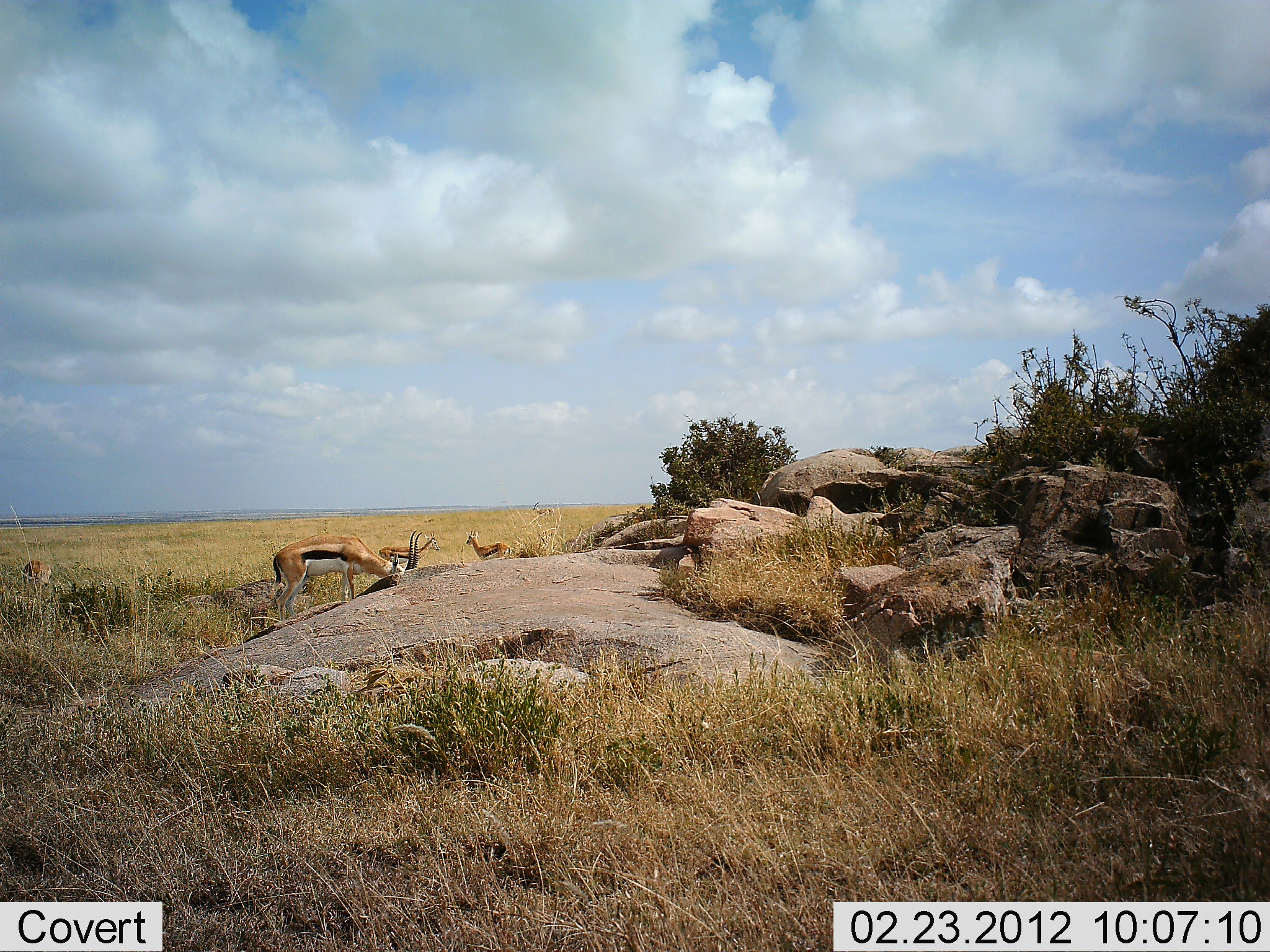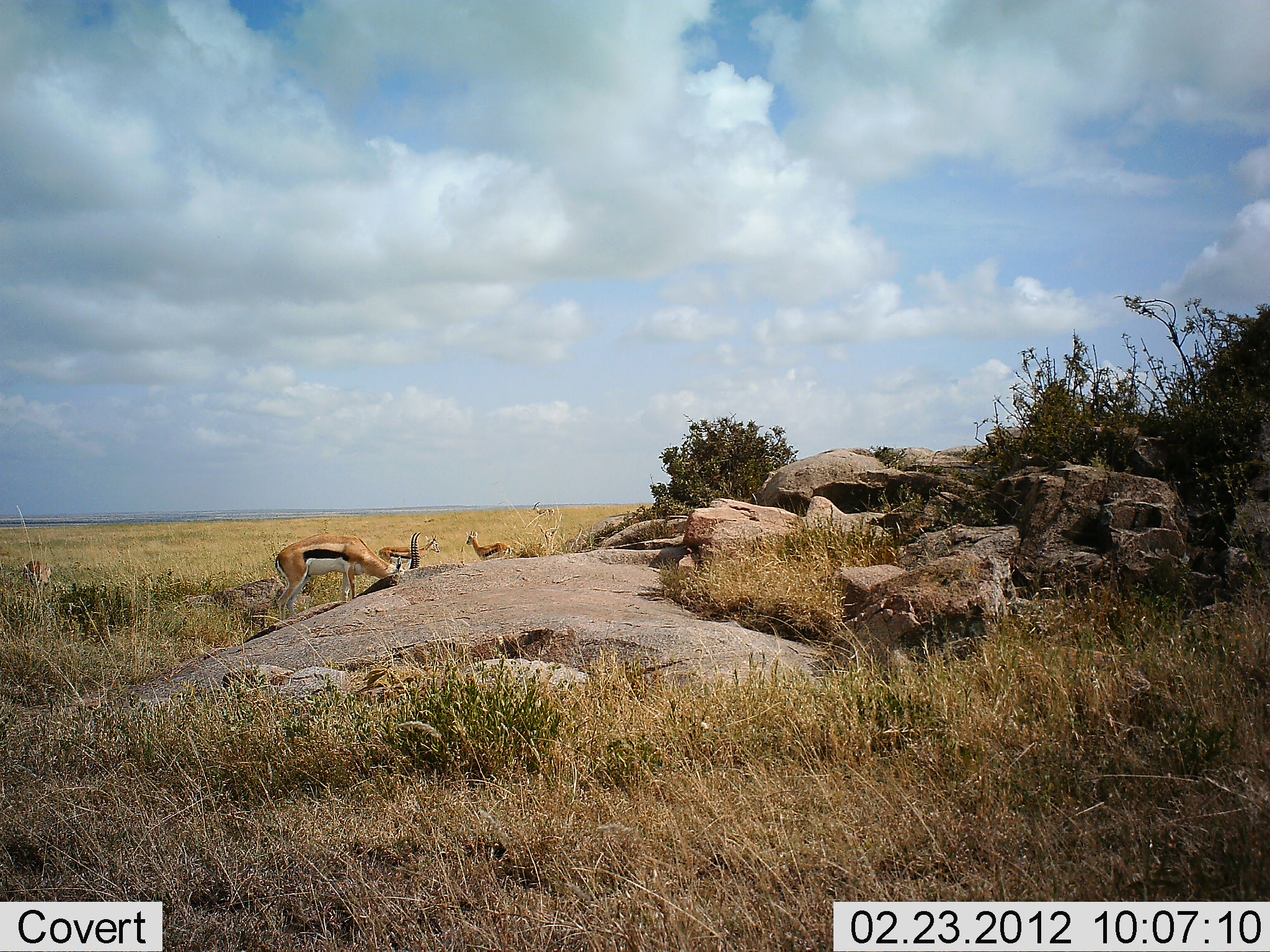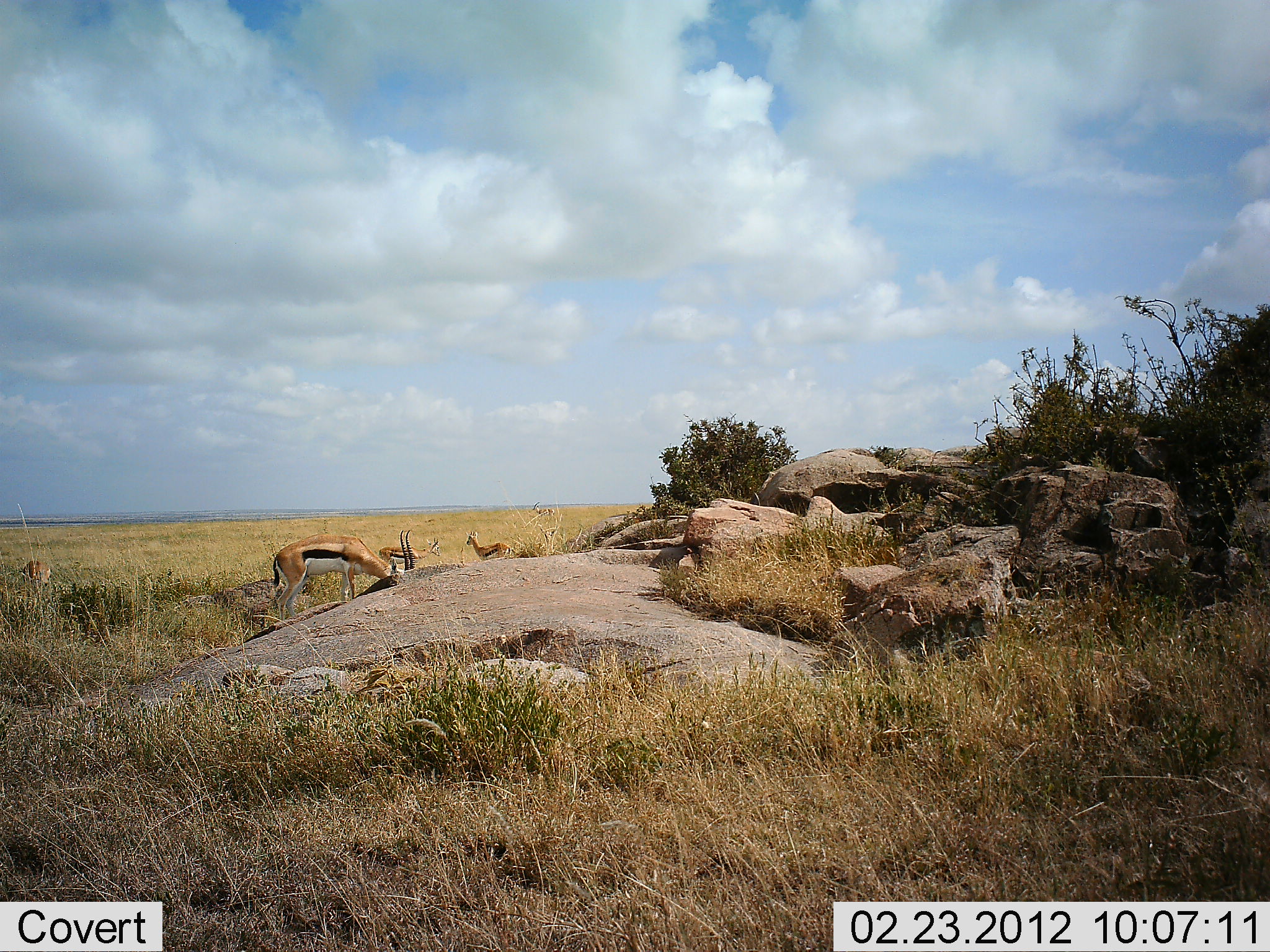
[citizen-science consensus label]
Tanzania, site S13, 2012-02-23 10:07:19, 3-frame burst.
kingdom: Animalia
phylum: Chordata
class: Mammalia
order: Artiodactyla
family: Bovidae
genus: Eudorcas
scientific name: Eudorcas thomsonii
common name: thomson's gazelle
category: gazellethomsons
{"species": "gazellethomsons (thomson's gazelle) (Eudorcas thomsonii)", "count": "4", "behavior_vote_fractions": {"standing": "56%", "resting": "0%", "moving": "0%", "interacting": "0%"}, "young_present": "0%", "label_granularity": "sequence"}